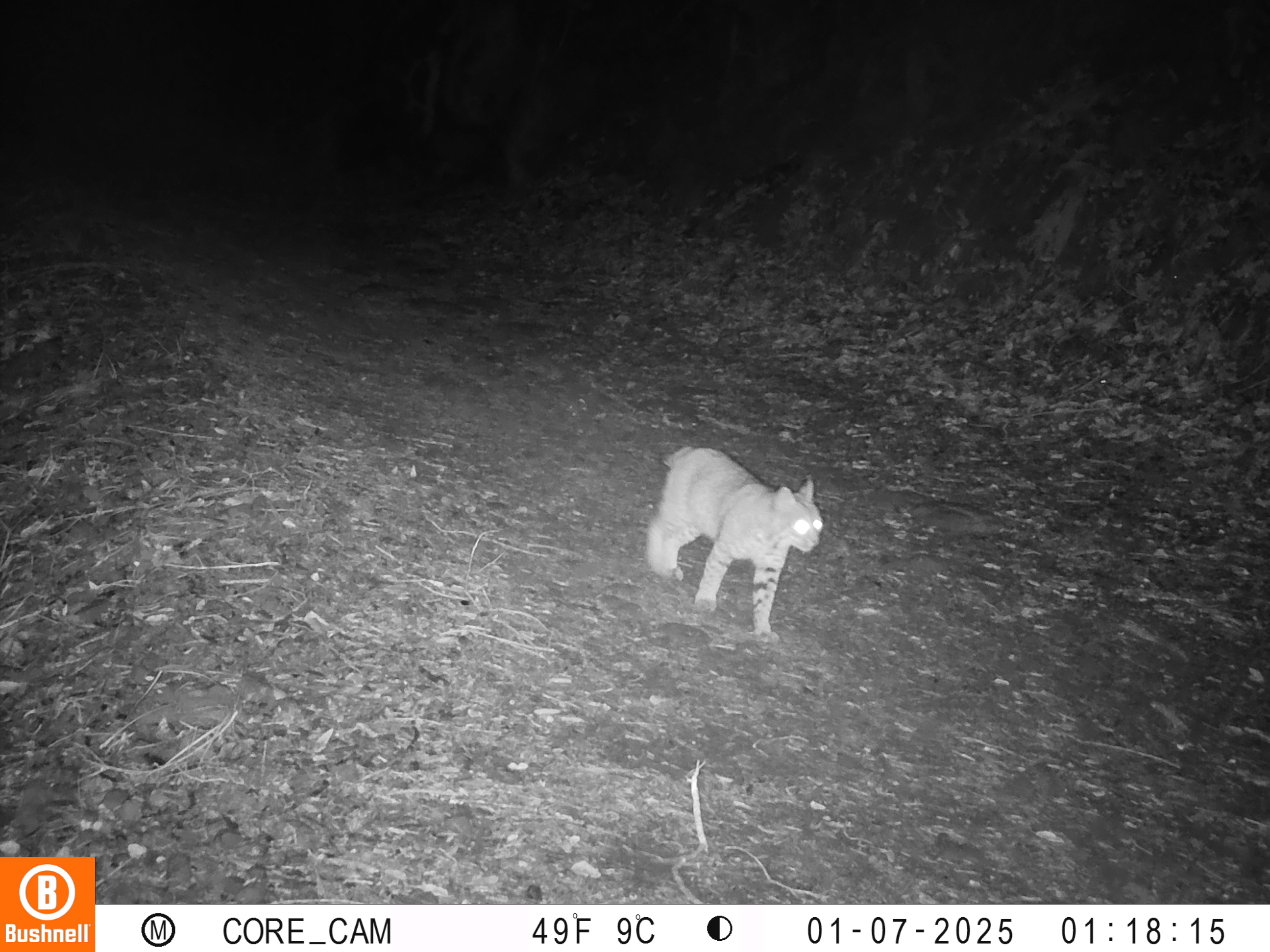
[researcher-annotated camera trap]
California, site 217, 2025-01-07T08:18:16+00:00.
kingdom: Animalia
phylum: Chordata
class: Mammalia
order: Carnivora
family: Felidae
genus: Lynx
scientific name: Lynx rufus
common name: bobcat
Bobcat (Lynx rufus).